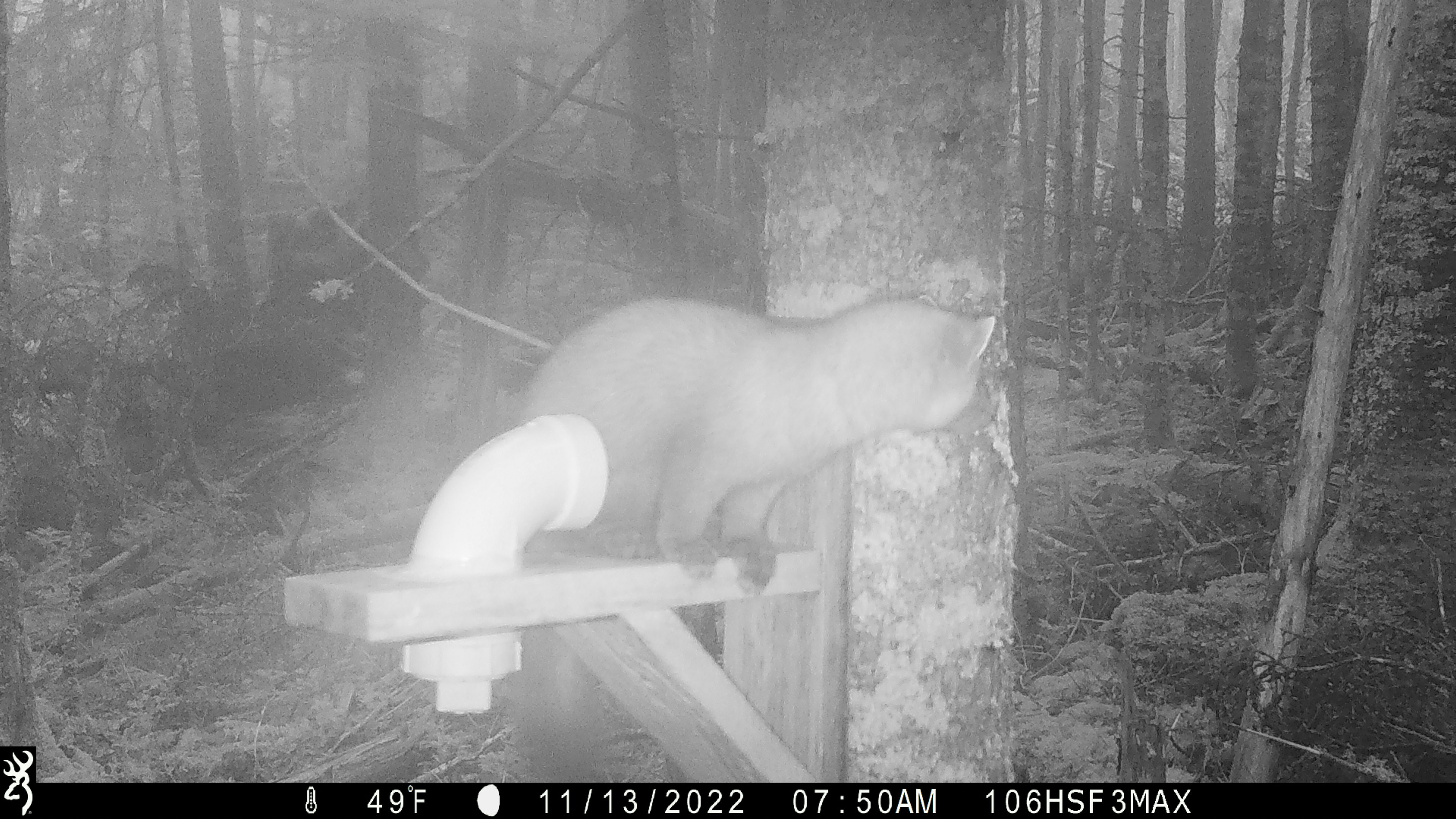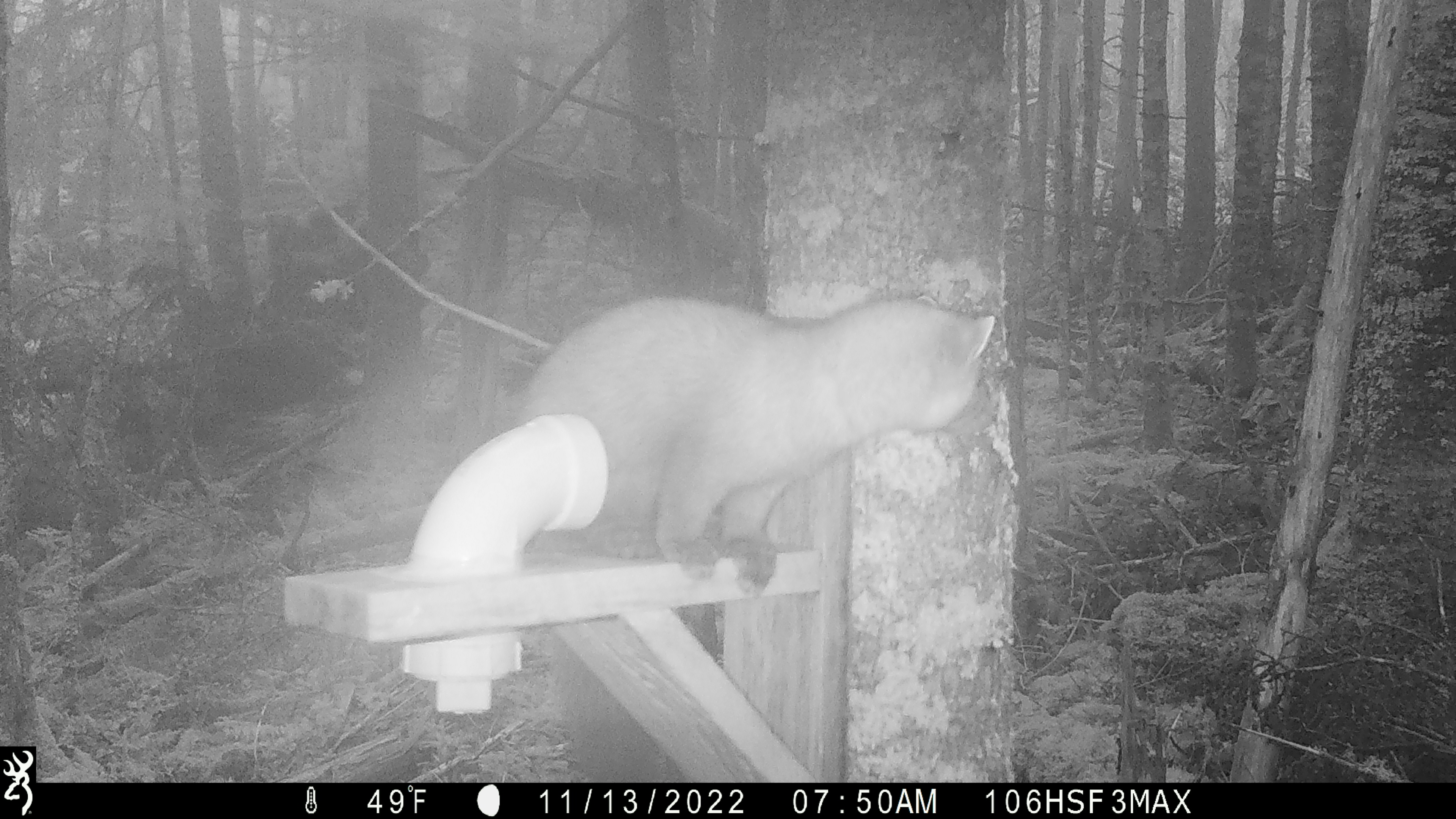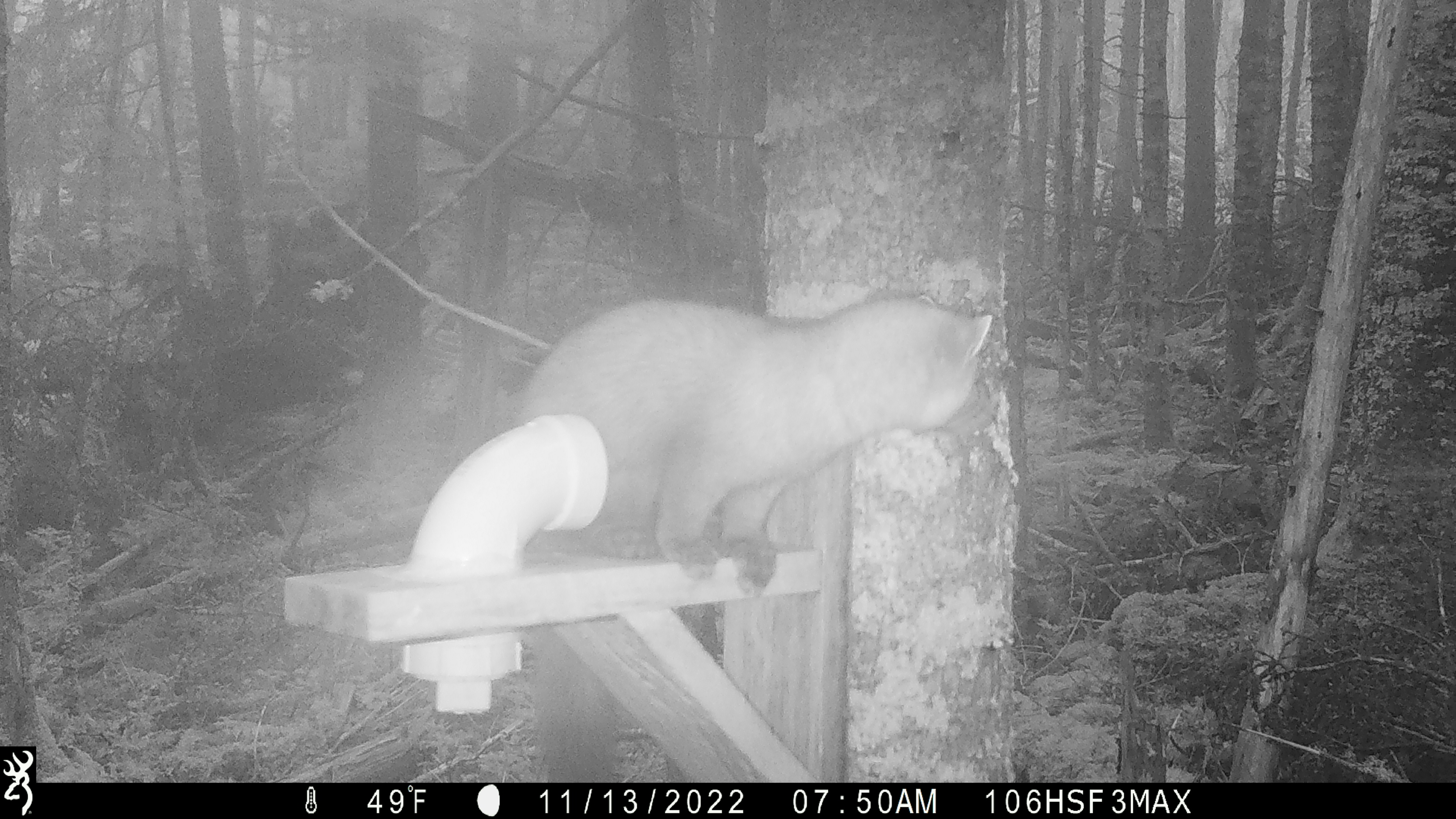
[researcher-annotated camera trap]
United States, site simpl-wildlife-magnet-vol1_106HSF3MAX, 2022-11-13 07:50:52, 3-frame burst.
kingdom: Animalia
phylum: Chordata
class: Mammalia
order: Carnivora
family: Mustelidae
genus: Martes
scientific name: Martes americana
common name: american marten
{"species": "american marten (Martes americana)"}